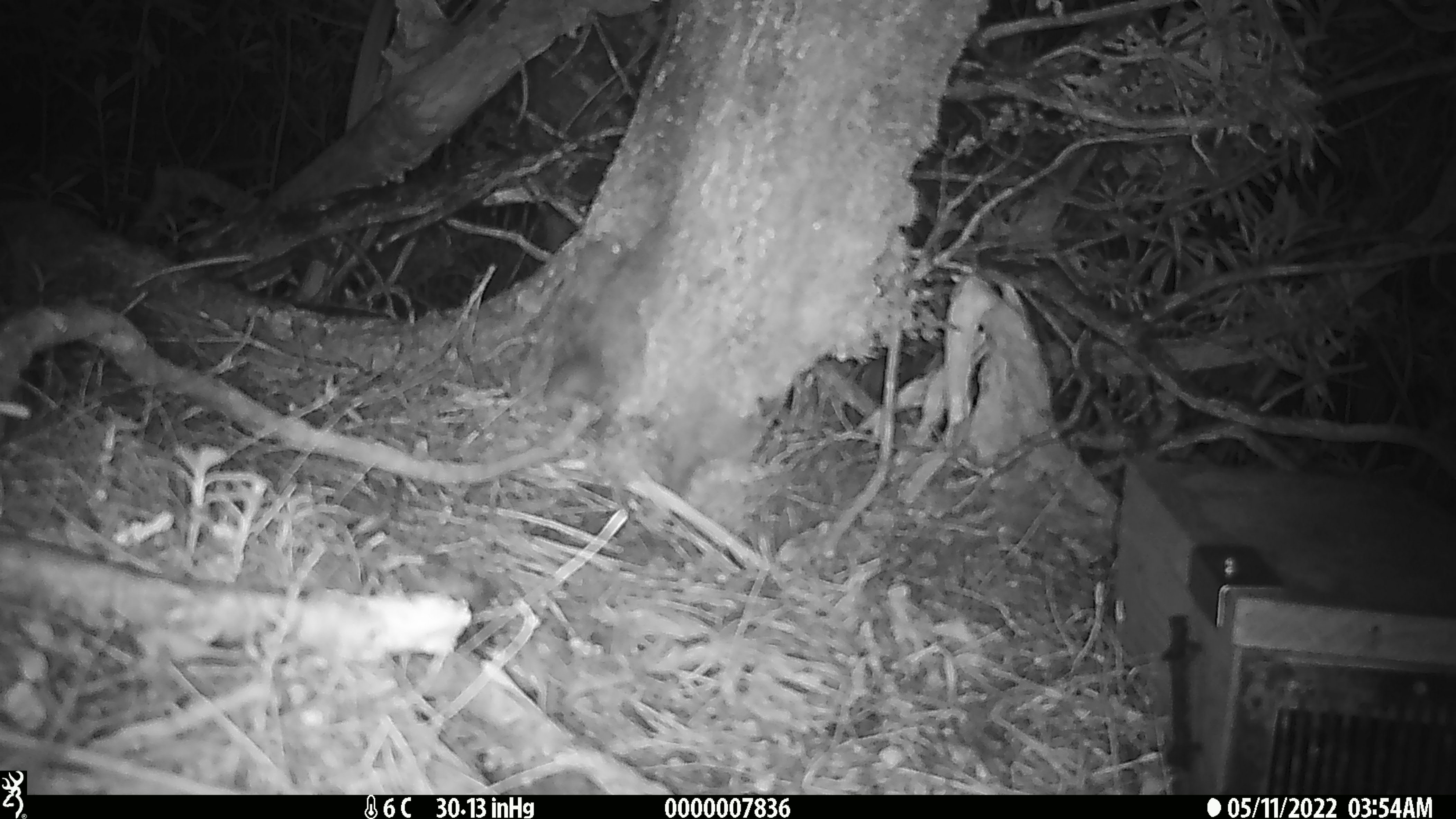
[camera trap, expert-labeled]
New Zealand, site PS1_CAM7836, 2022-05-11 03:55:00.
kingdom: Animalia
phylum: Chordata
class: Mammalia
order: Rodentia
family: Muridae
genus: Mus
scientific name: Mus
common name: mouse